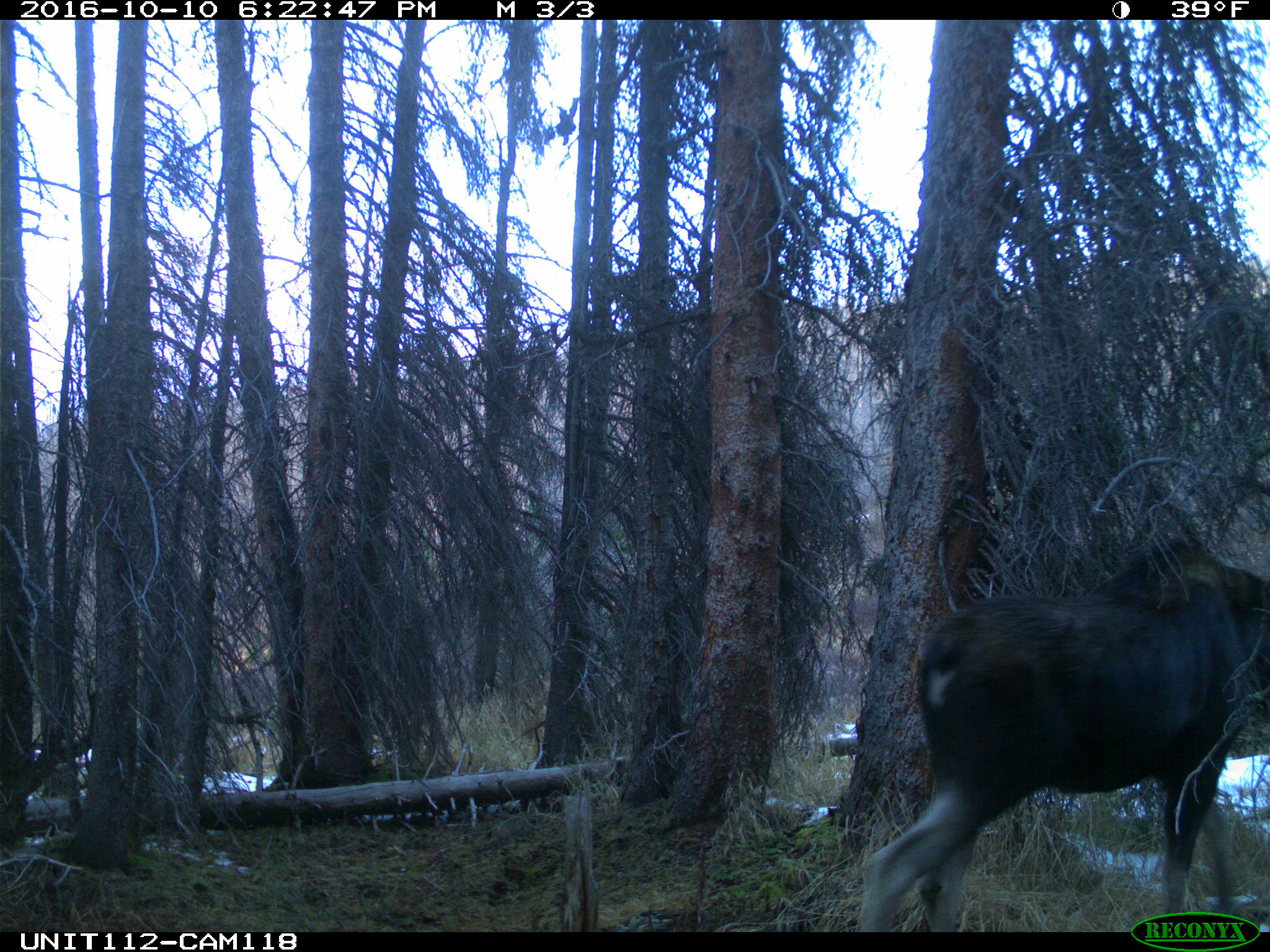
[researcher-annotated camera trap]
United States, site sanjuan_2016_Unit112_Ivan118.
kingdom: Animalia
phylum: Chordata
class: Mammalia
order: Artiodactyla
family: Cervidae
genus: Alces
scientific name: Alces alces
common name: moose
Alces alces (moose).